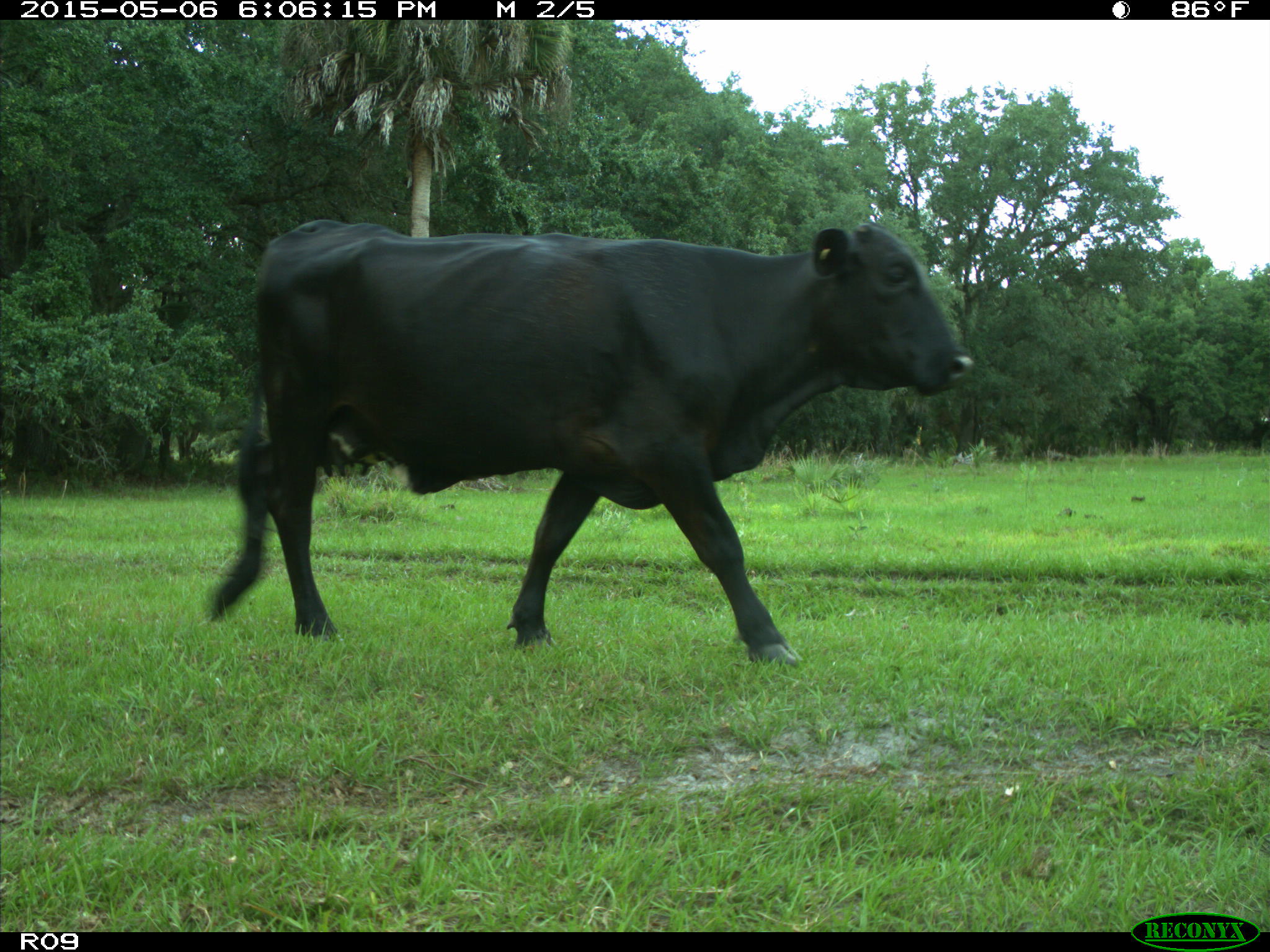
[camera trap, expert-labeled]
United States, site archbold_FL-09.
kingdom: Animalia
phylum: Chordata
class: Mammalia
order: Artiodactyla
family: Bovidae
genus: Bos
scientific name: Bos taurus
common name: domestic cow